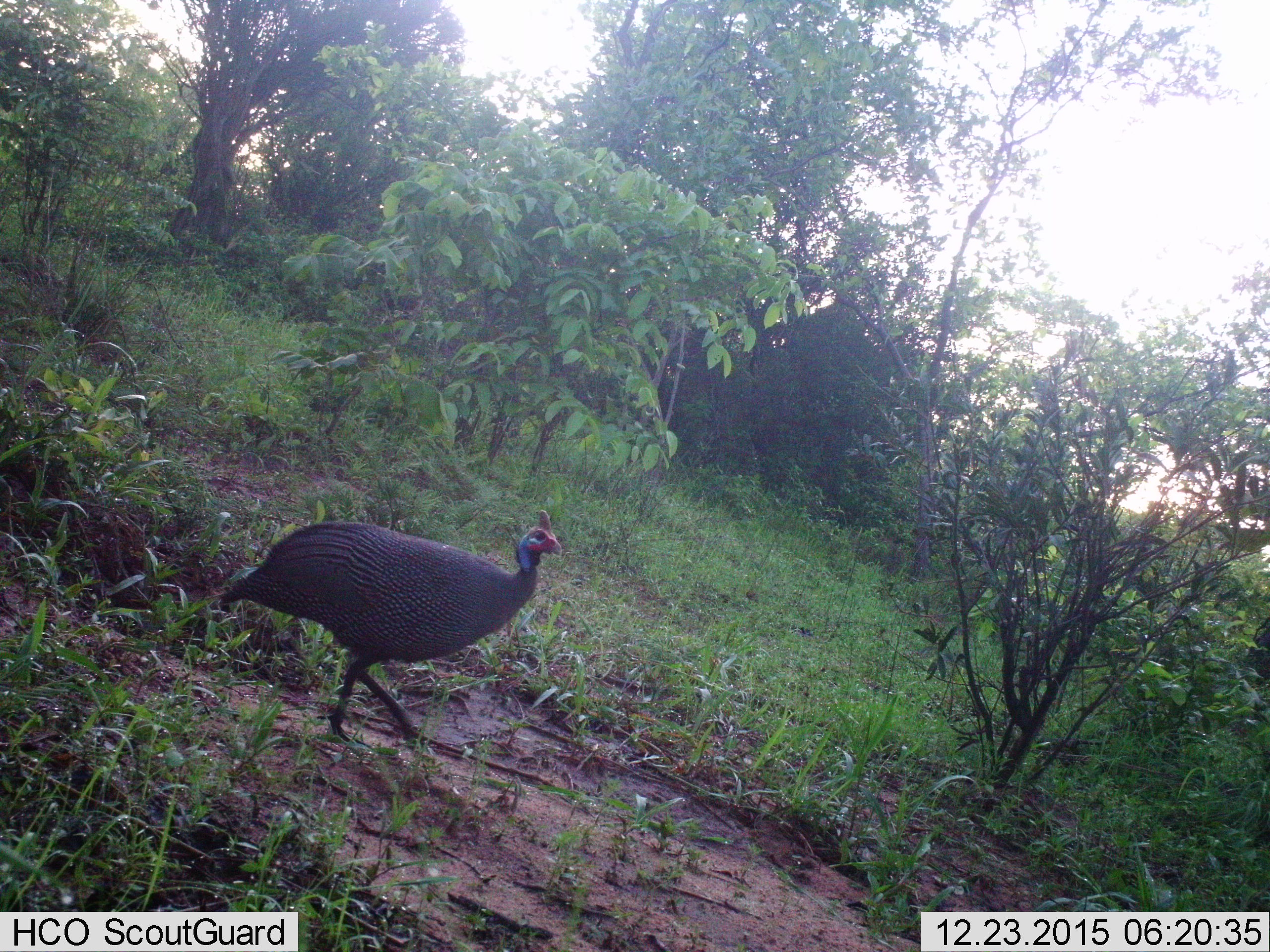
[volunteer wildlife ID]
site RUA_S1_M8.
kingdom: Animalia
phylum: Chordata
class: Aves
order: Galliformes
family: Numididae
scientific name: Numididae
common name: guineafowl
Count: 1.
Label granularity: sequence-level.